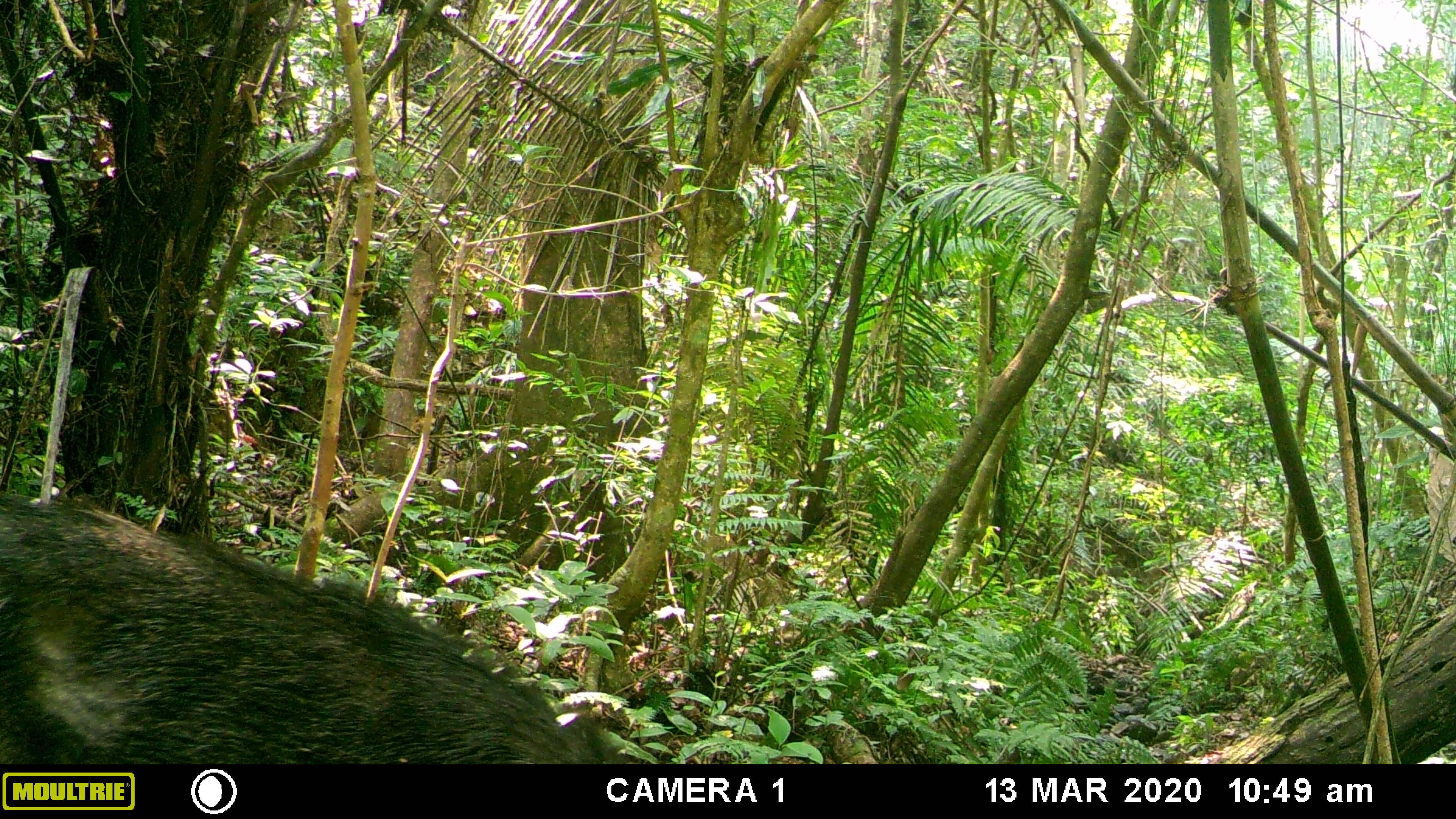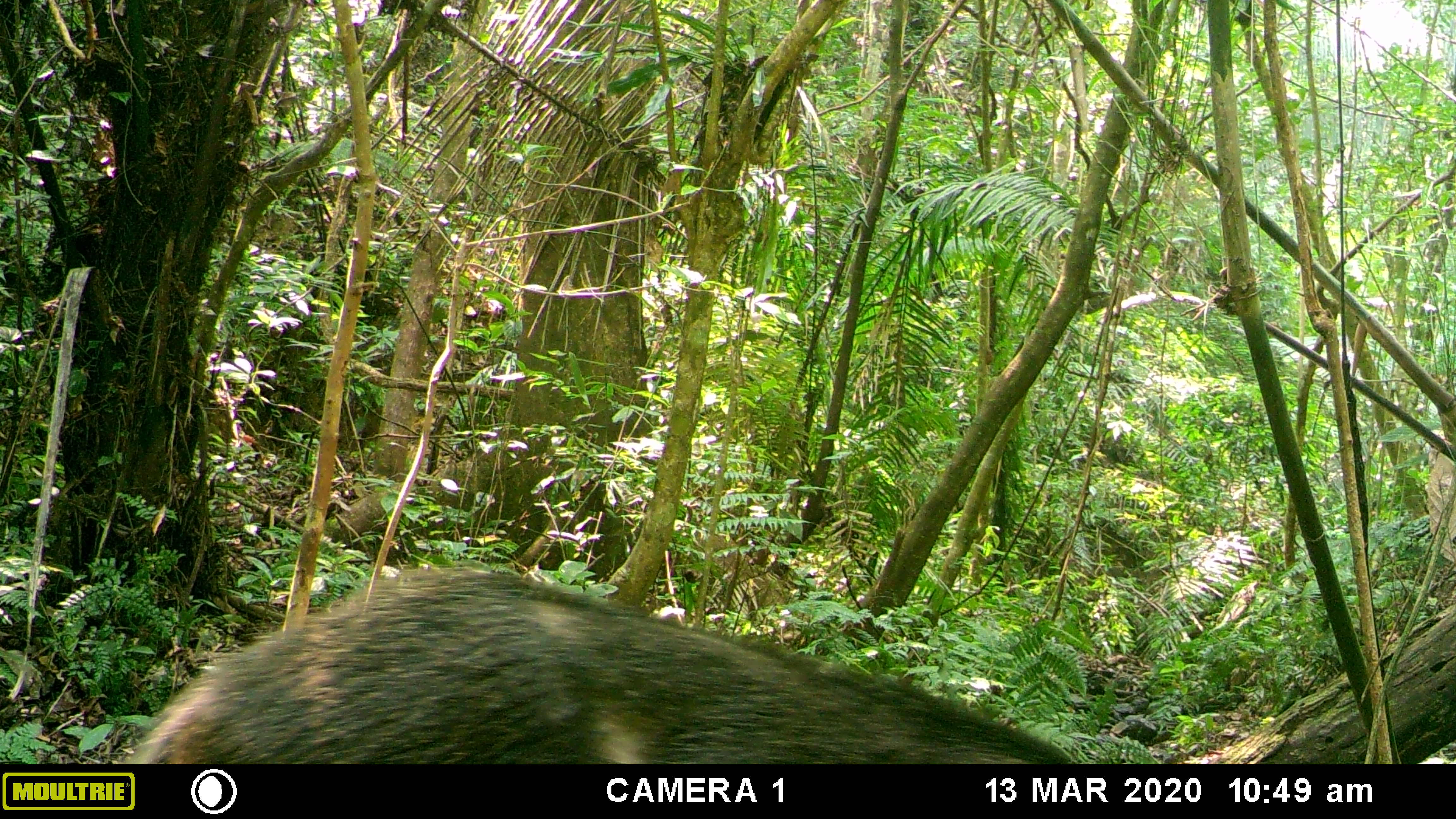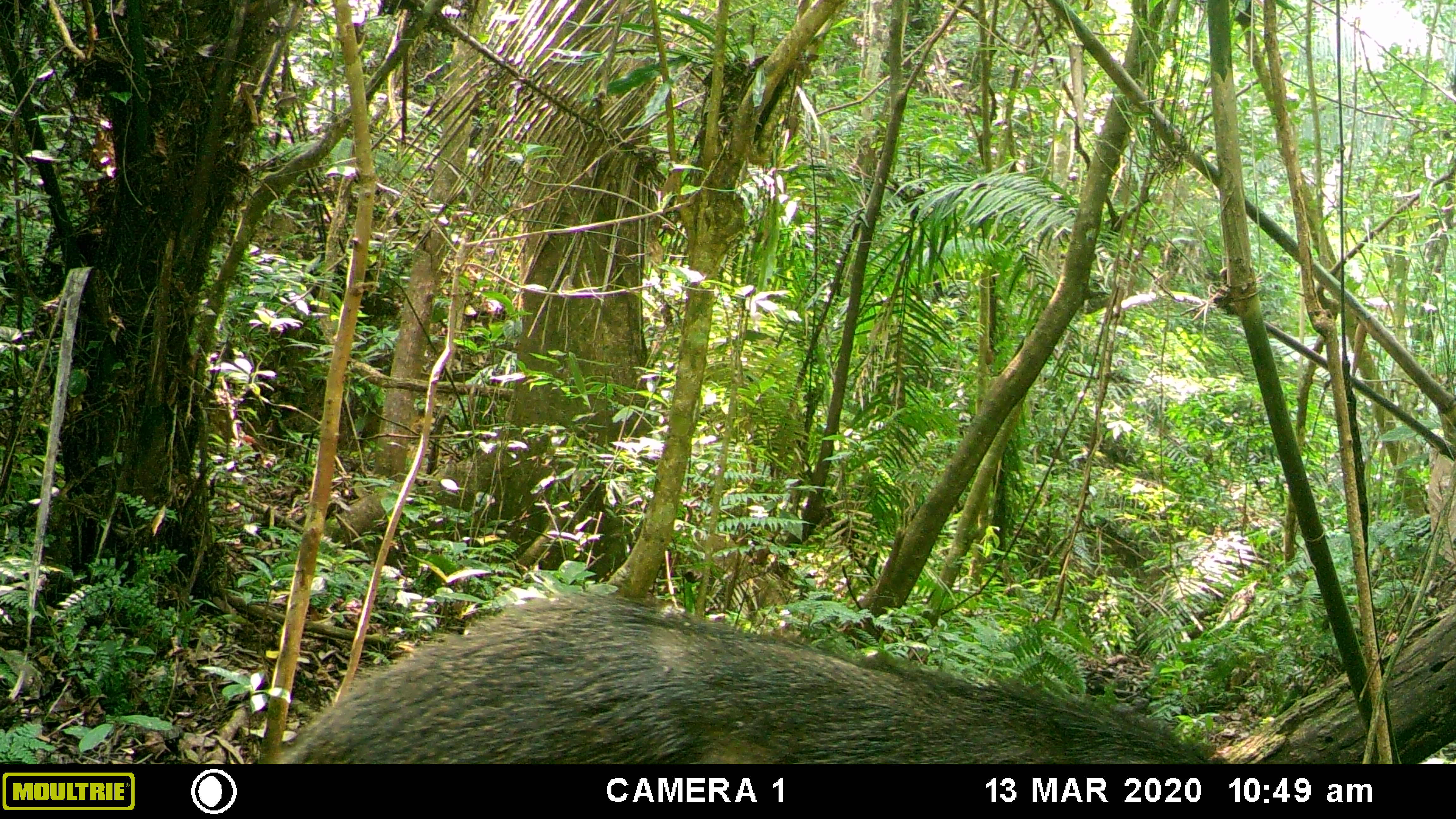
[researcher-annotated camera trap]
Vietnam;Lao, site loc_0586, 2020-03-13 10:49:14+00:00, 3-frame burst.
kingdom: Animalia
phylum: Chordata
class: Mammalia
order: Artiodactyla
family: Suidae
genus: Sus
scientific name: Sus scrofa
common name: eurasian wild pig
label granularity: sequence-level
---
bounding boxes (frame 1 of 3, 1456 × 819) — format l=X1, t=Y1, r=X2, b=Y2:
eurasian wild pig: l=0, t=492, r=637, b=763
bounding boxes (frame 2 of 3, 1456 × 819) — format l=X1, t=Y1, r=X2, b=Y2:
eurasian wild pig: l=114, t=564, r=1073, b=762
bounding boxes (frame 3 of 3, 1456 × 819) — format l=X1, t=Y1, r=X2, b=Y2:
eurasian wild pig: l=274, t=586, r=1227, b=762